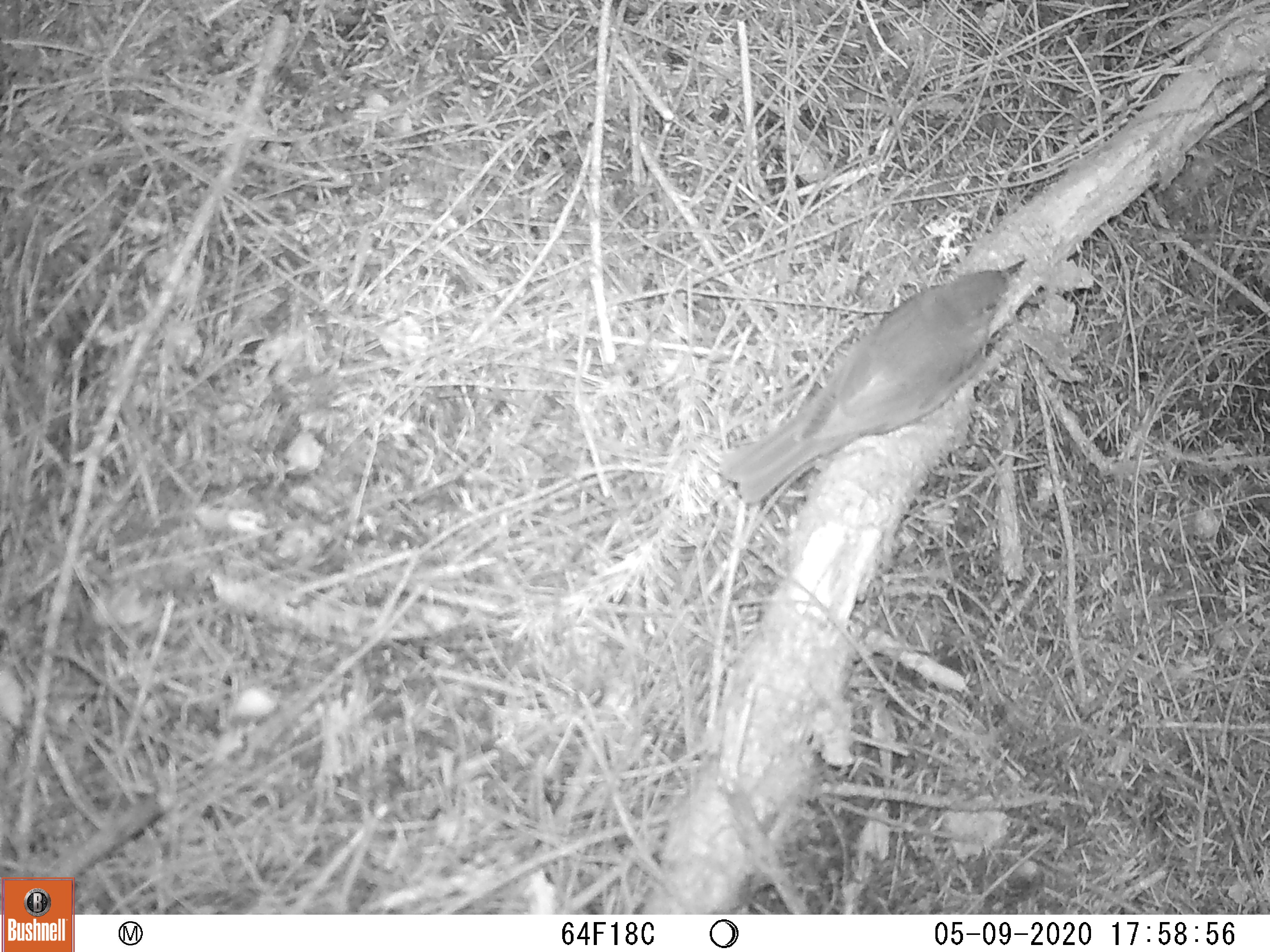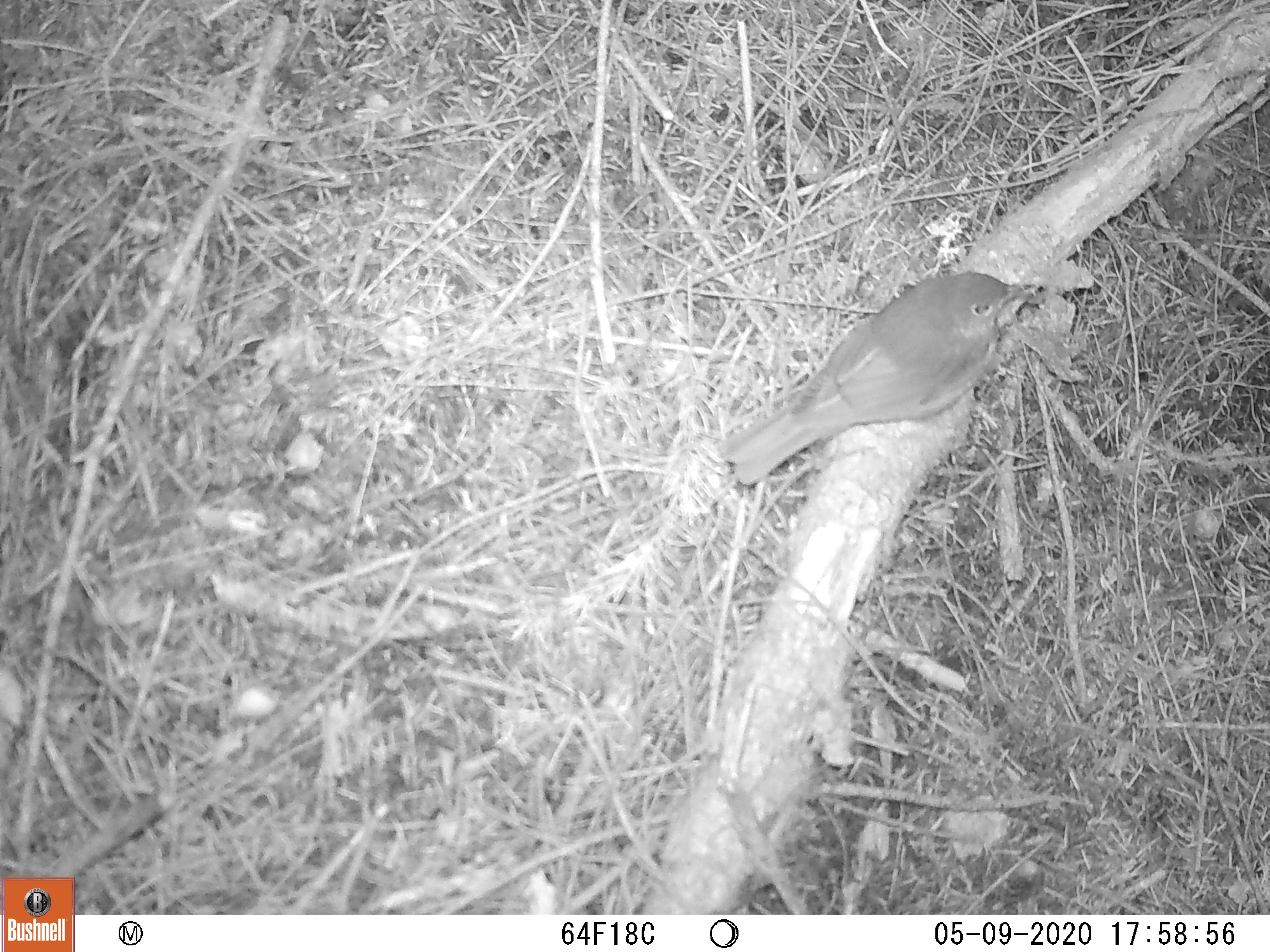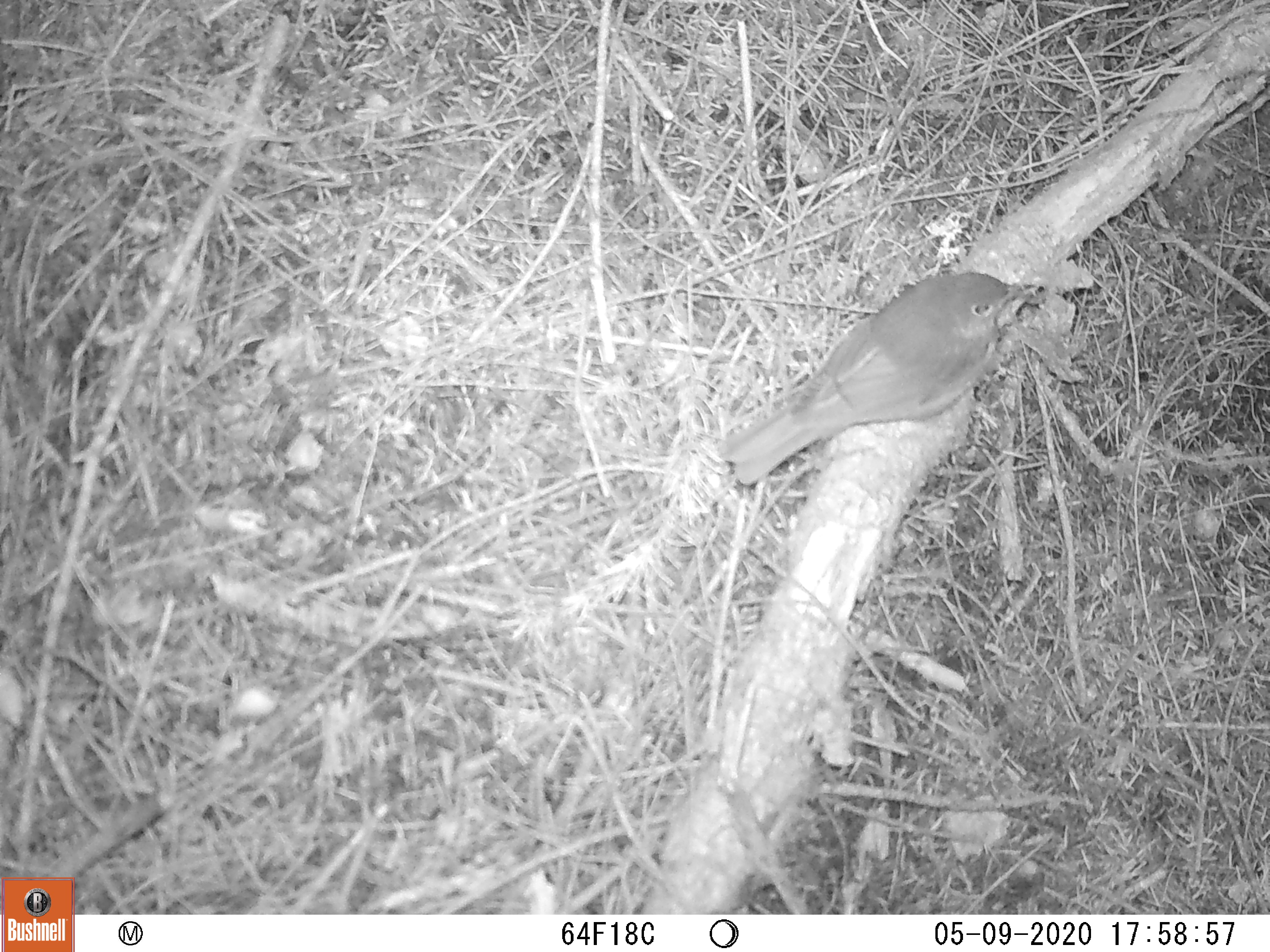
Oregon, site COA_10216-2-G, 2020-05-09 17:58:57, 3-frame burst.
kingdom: Animalia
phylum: Chordata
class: Aves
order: Passeriformes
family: Turdidae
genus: Catharus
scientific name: Catharus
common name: brown thrushes and nightingale-thrushes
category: catharus species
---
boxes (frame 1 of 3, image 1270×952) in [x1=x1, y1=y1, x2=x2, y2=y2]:
catharus species: [x1=710, y1=250, x2=1030, y2=505]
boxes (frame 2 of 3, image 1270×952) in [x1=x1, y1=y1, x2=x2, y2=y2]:
catharus species: [x1=711, y1=263, x2=1040, y2=489]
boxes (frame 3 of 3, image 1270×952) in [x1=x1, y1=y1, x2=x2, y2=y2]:
catharus species: [x1=708, y1=256, x2=1050, y2=489]